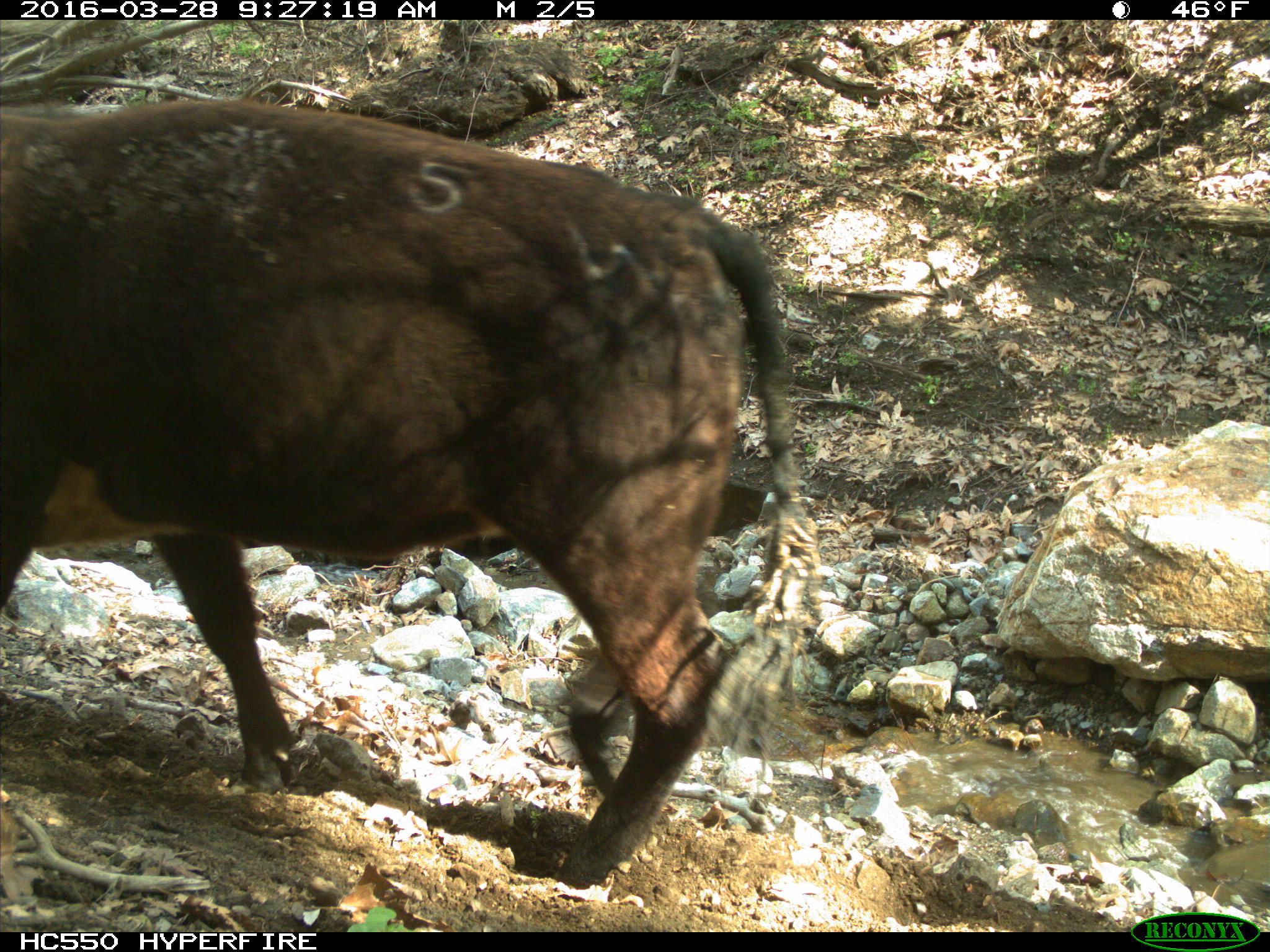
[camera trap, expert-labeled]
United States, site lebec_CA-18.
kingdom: Animalia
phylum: Chordata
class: Mammalia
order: Artiodactyla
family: Bovidae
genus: Bos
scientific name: Bos taurus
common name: domestic cow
Bos taurus (domestic cow).